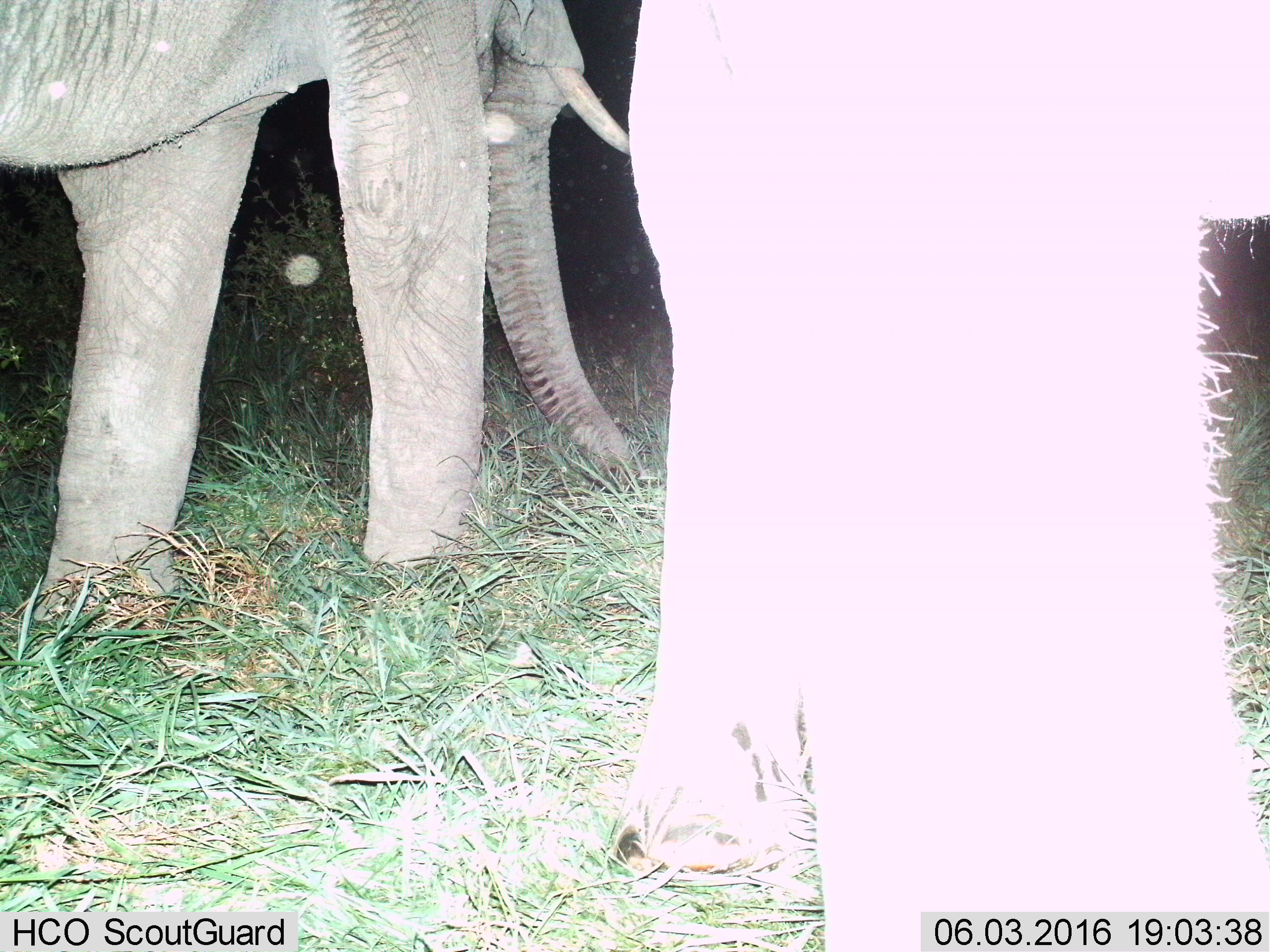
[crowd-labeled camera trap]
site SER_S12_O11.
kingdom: Animalia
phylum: Chordata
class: Mammalia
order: Proboscidea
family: Elephantidae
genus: Loxodonta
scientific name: Loxodonta africana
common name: african bush elephant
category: elephant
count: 2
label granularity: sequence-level